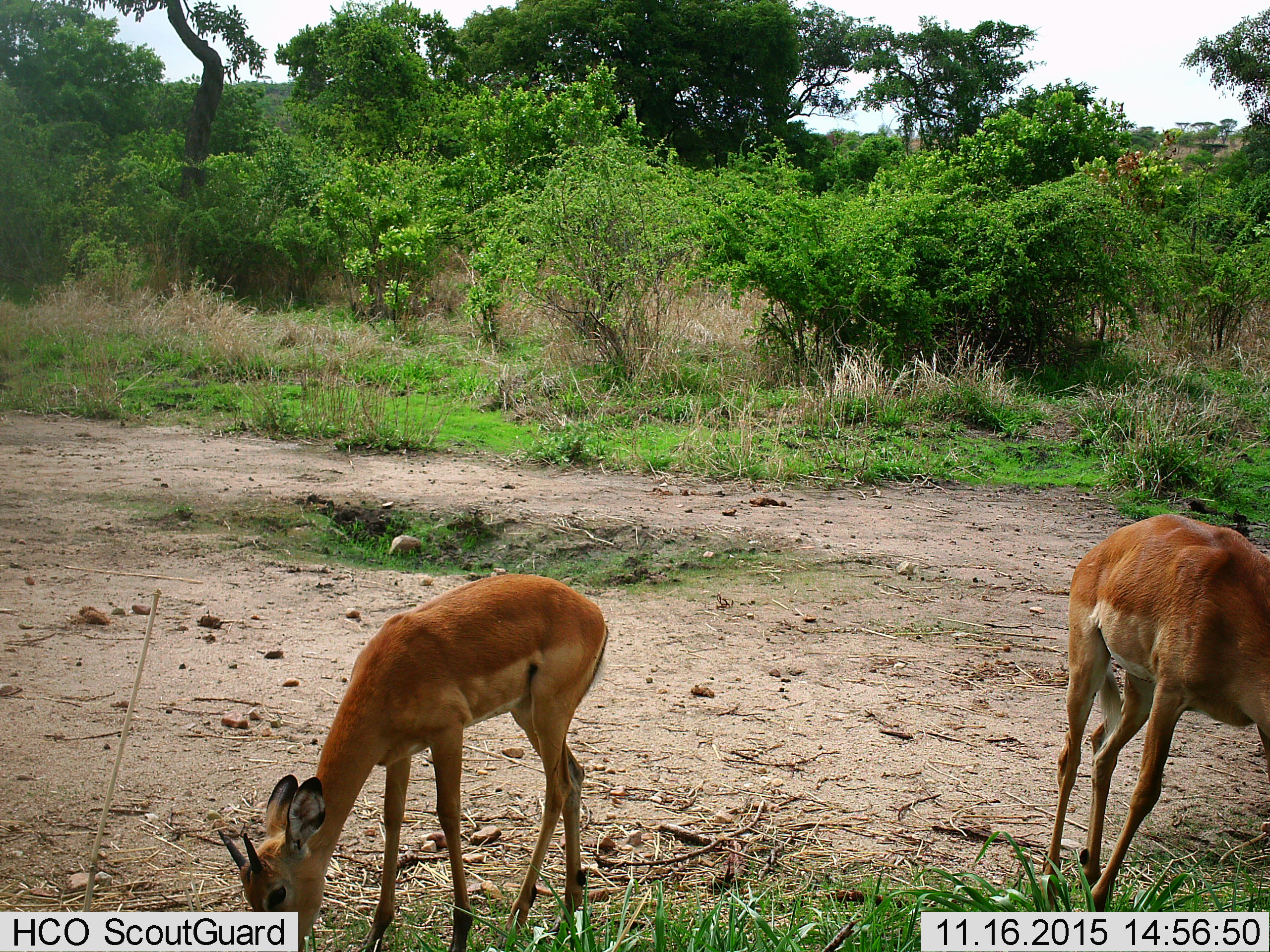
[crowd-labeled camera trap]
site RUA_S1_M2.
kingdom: Animalia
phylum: Chordata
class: Mammalia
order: Artiodactyla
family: Bovidae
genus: Aepyceros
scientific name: Aepyceros melampus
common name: impala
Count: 2.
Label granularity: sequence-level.